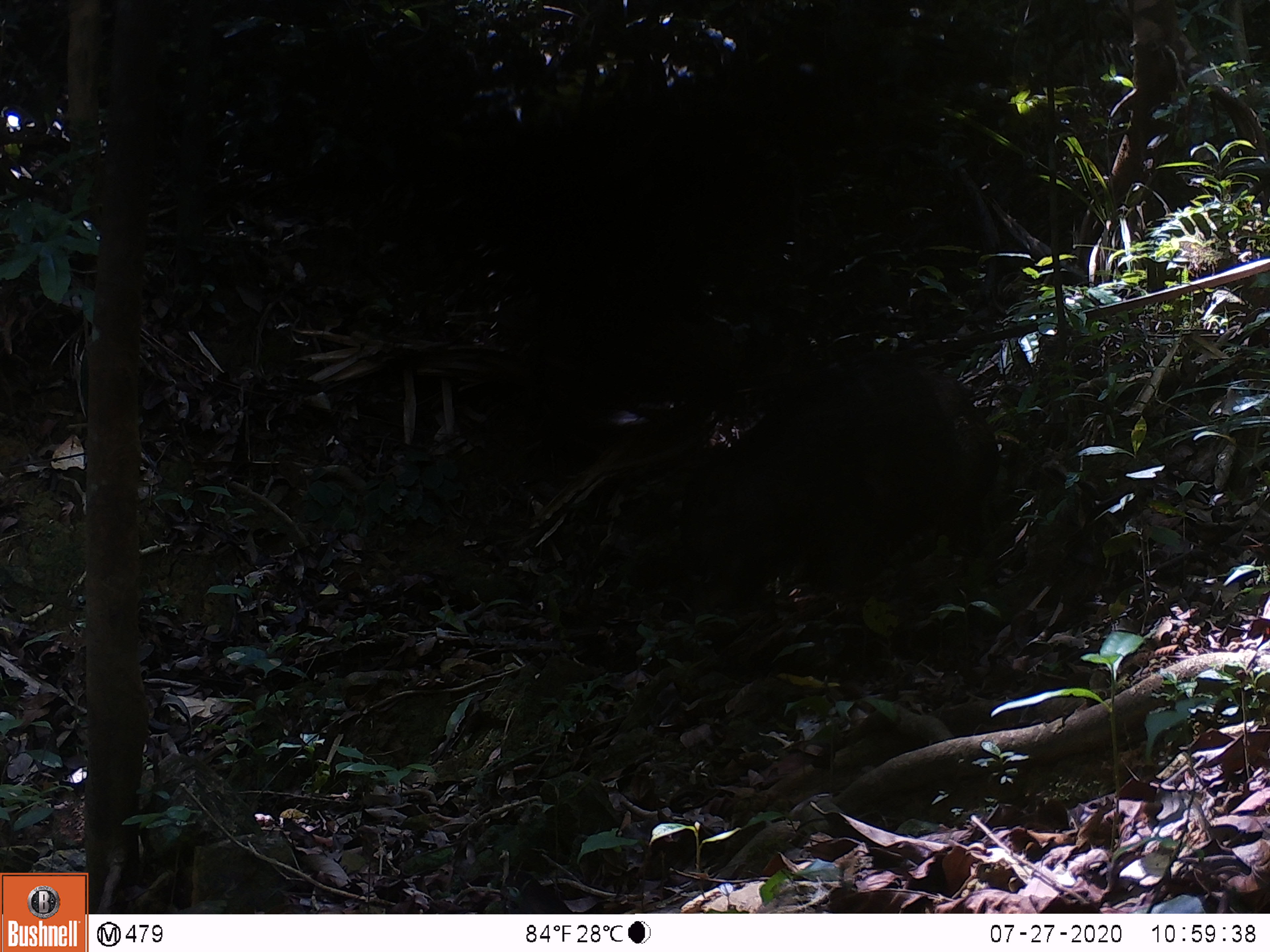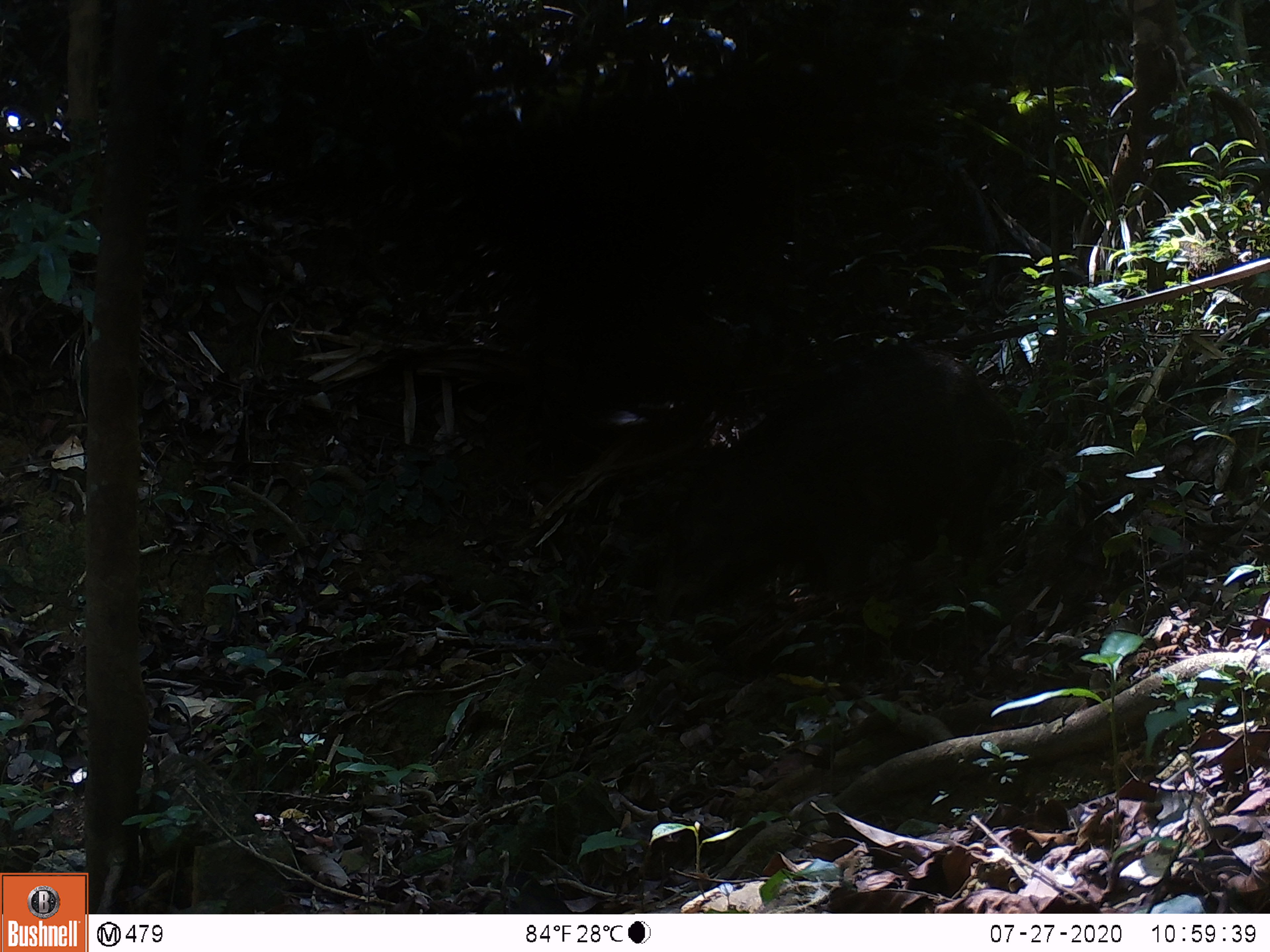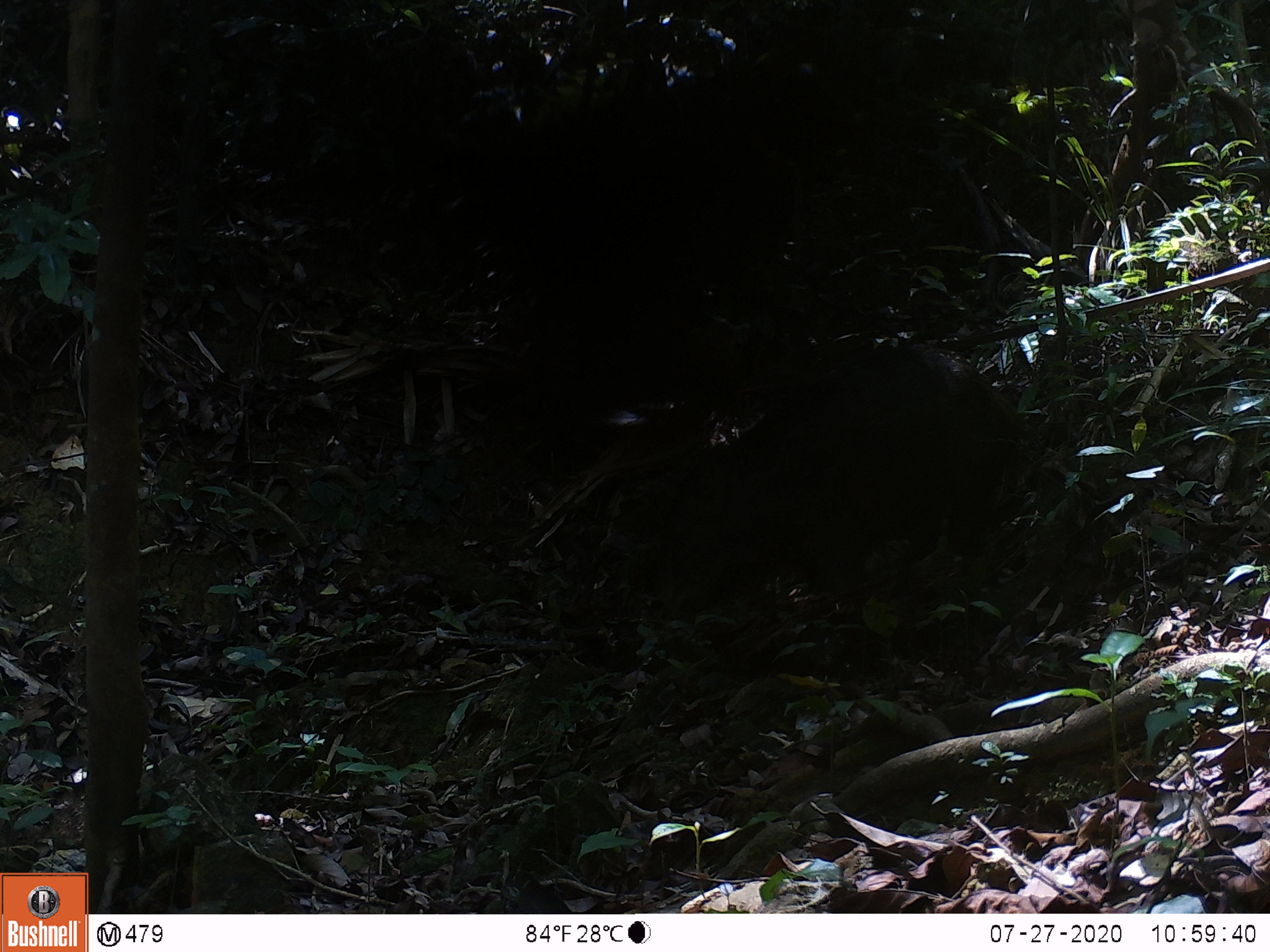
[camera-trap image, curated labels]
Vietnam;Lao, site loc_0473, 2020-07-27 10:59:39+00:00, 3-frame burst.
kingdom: Animalia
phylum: Chordata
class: Mammalia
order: Artiodactyla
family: Suidae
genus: Sus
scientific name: Sus scrofa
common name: eurasian wild pig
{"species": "eurasian wild pig (Sus scrofa)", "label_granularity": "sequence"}